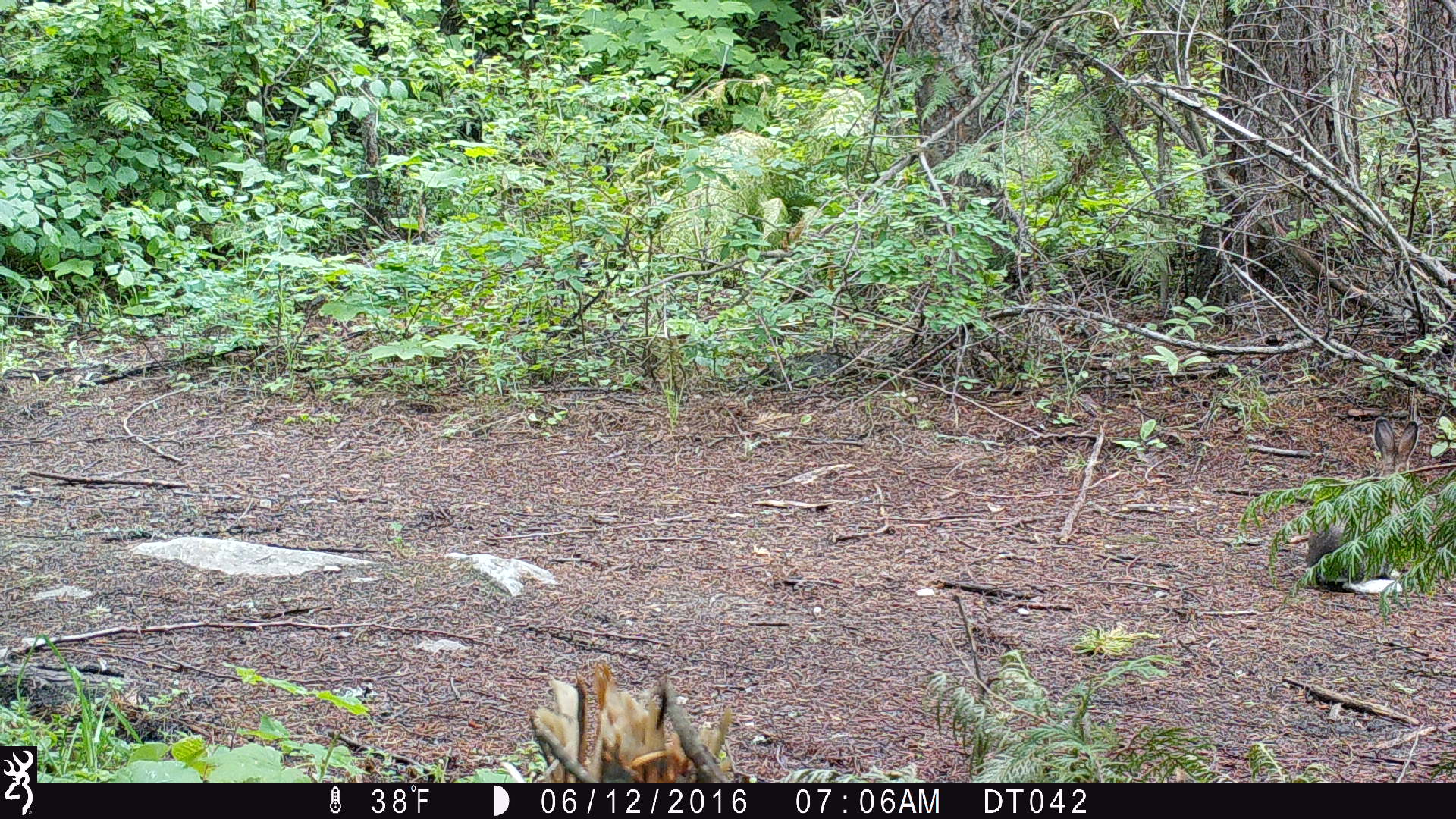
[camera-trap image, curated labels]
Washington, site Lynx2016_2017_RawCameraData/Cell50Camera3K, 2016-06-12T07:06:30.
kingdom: Animalia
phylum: Chordata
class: Mammalia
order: Lagomorpha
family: Leporidae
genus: Lepus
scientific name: Lepus americanus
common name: snowshoe hare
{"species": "Lepus americanus (snowshoe hare)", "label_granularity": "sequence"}